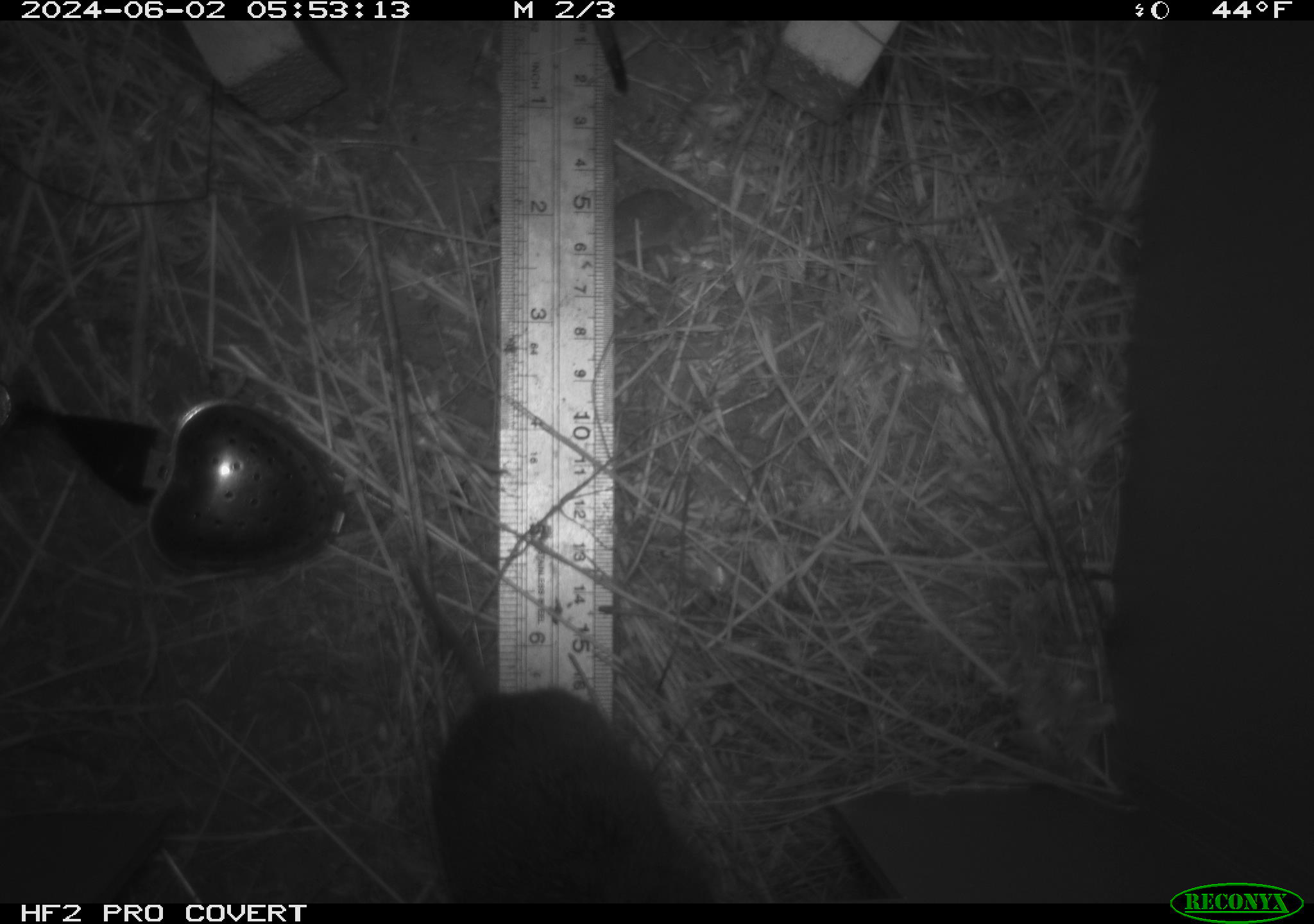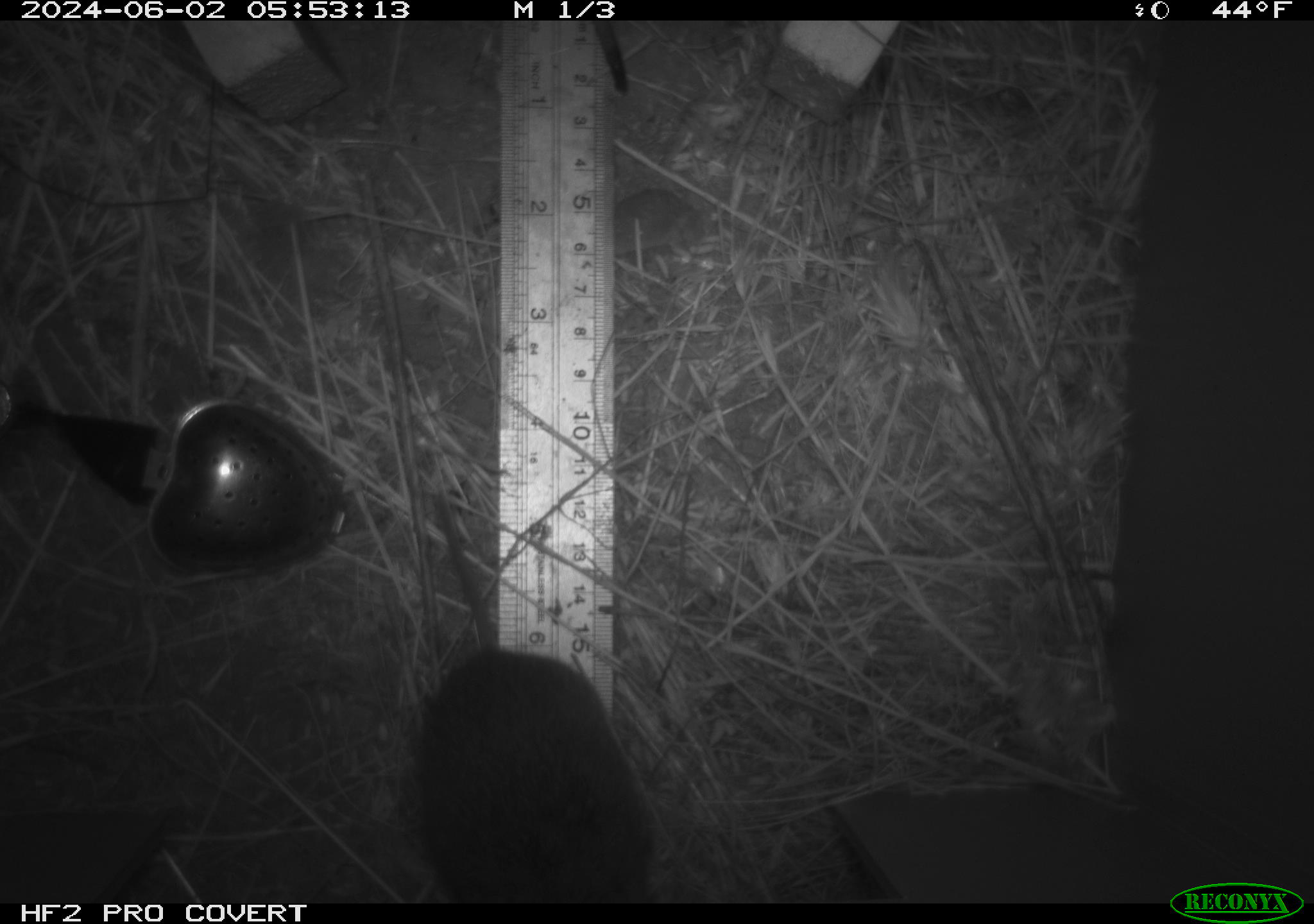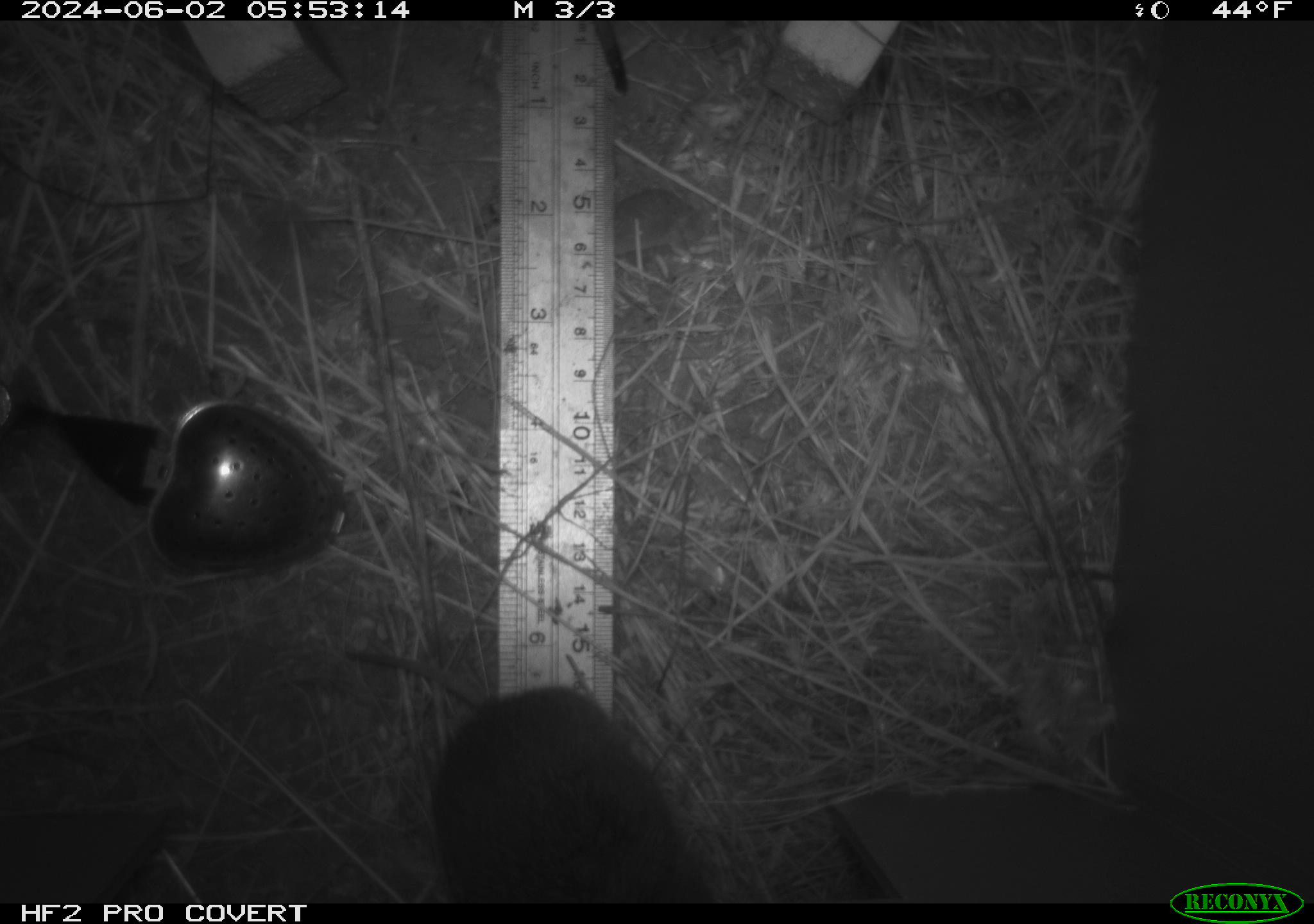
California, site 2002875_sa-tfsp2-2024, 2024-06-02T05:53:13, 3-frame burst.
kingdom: Animalia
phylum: Chordata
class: Mammalia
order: Rodentia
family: Cricetidae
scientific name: Arvicolinae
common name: voles, lemmings, and muskrats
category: arvicolinae subfamily